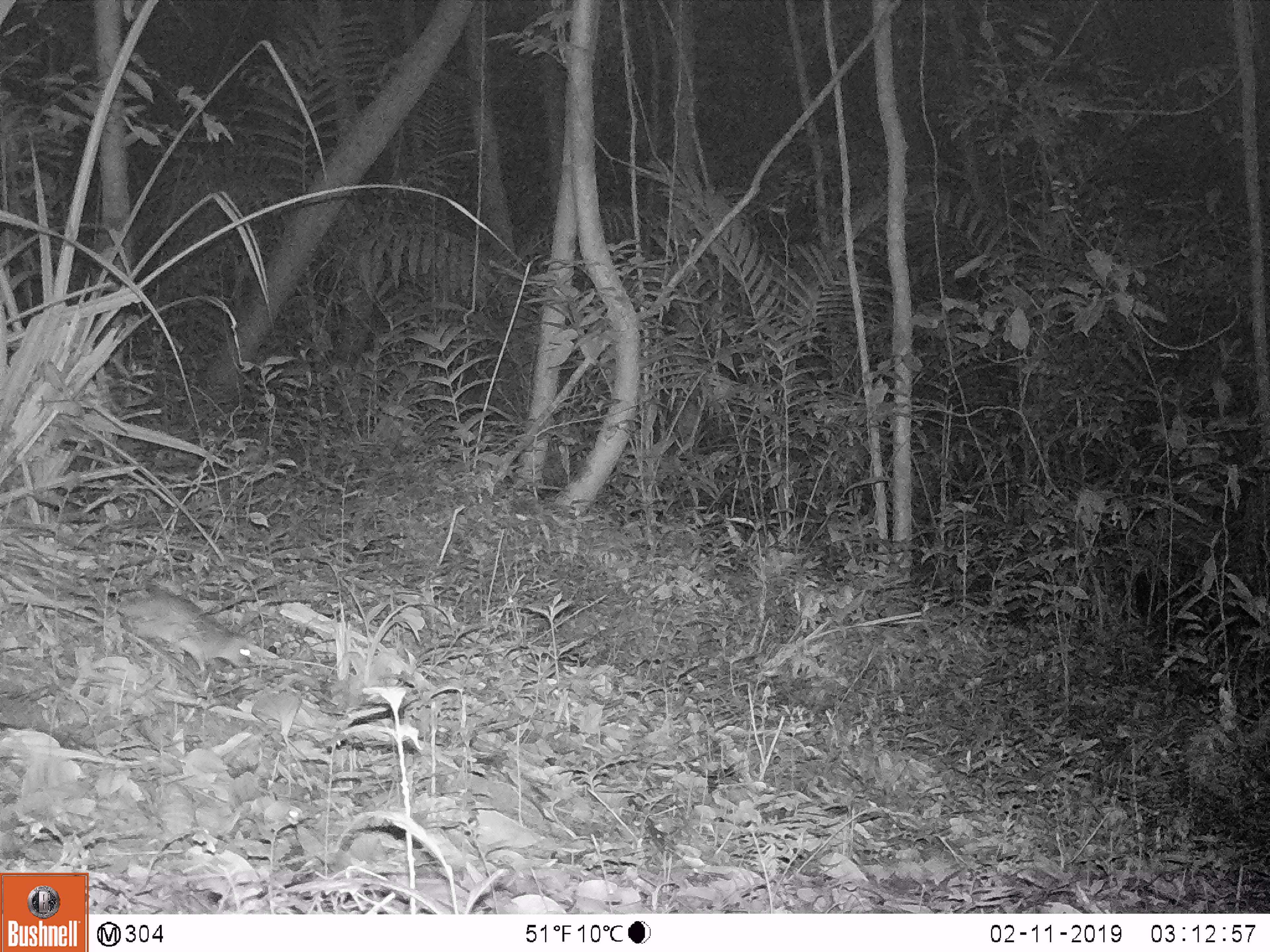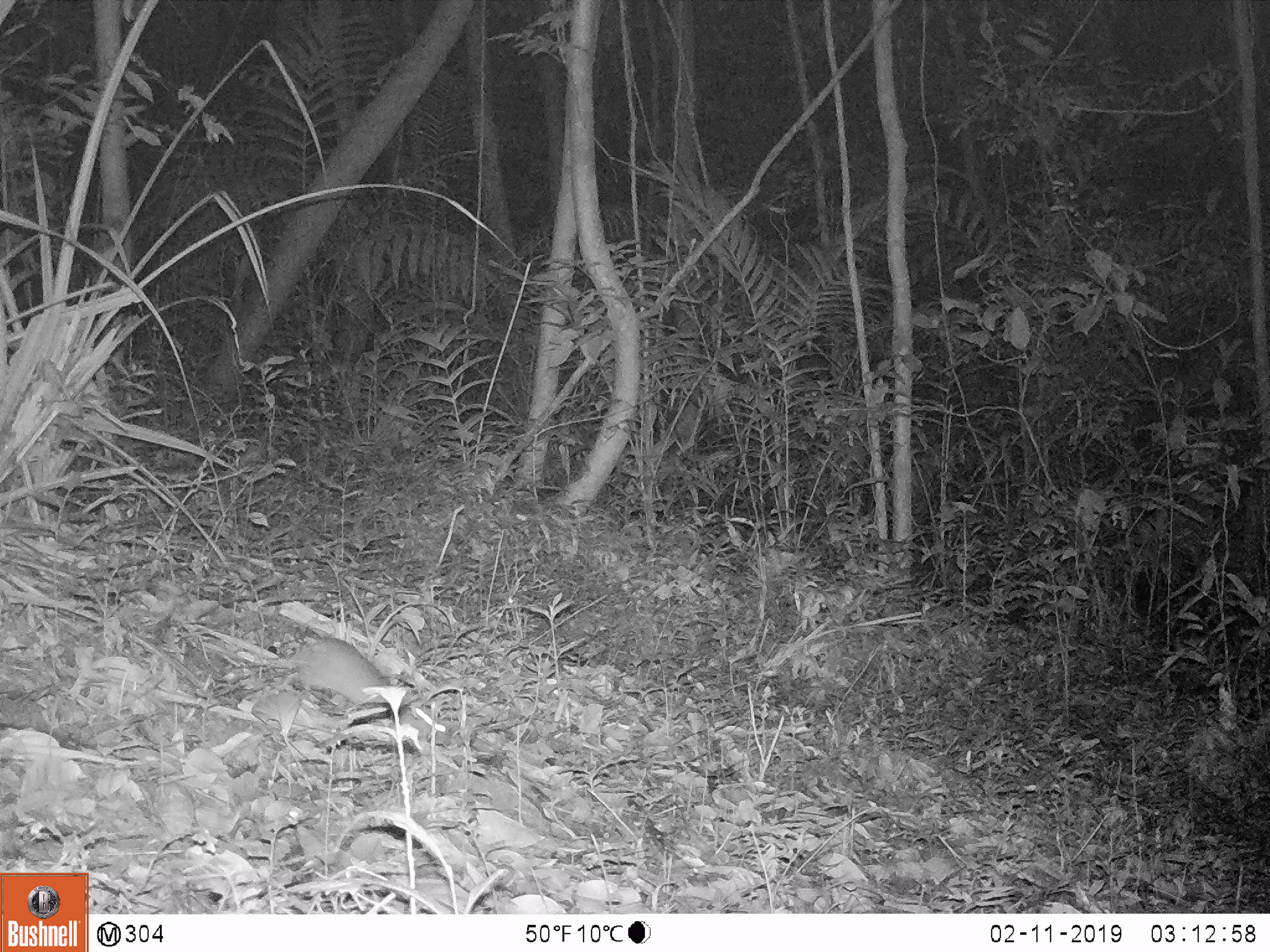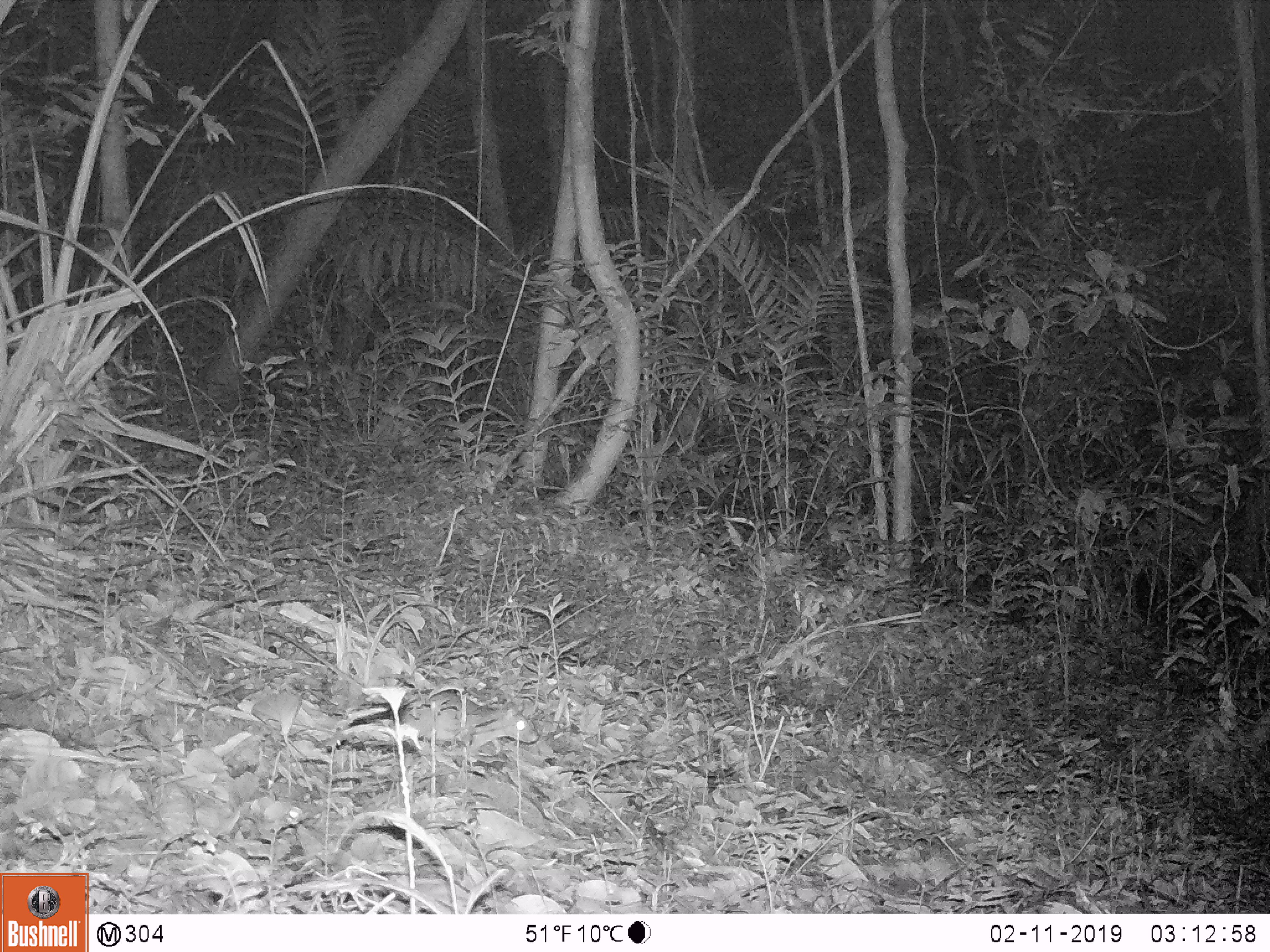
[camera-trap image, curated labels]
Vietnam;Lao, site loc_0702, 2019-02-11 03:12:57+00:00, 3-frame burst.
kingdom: Animalia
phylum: Chordata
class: Mammalia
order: Rodentia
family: Muridae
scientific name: Muridae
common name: old-world mice and rats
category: unidentified murid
Unidentified murid (old-world mice and rats) (Muridae). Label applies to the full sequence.